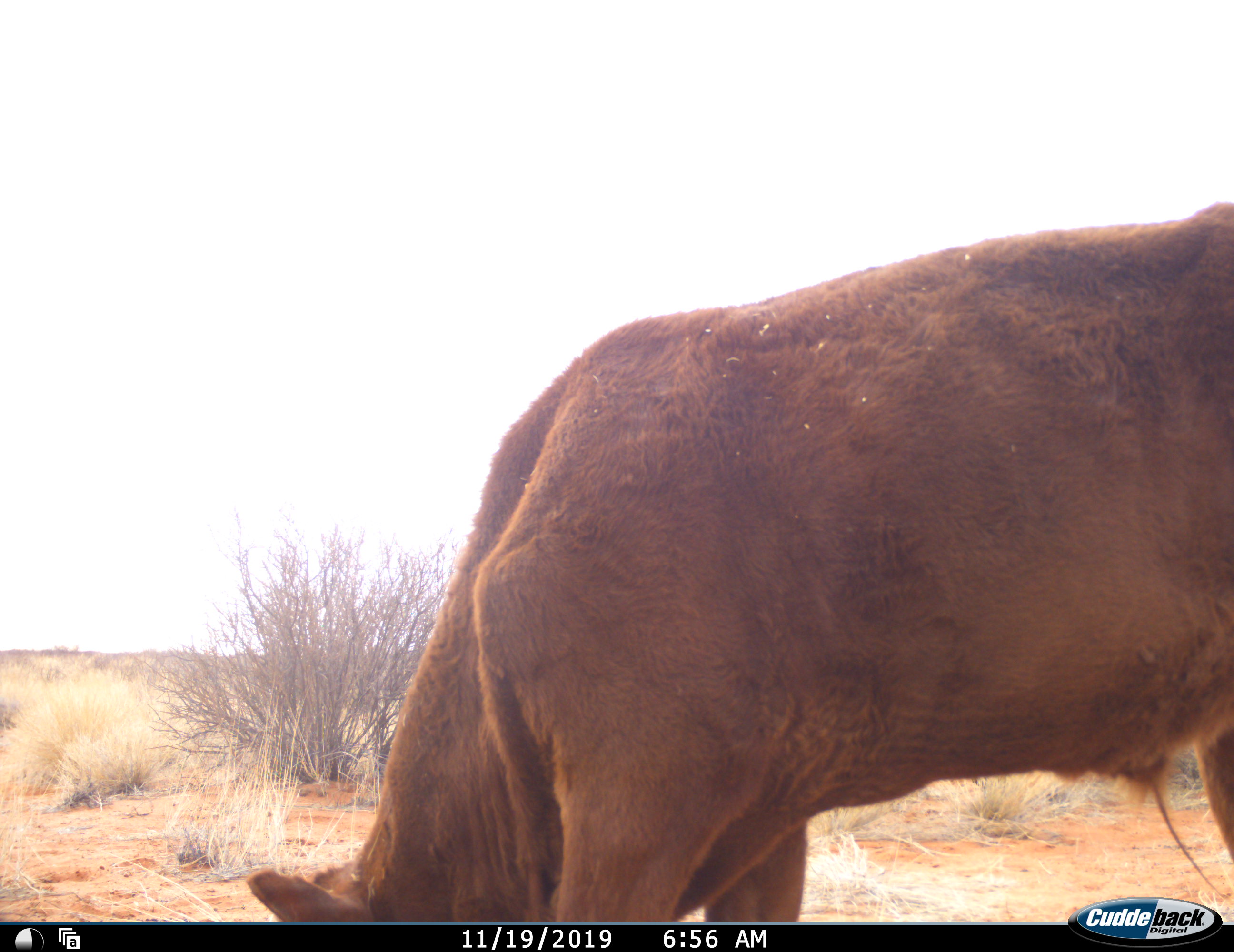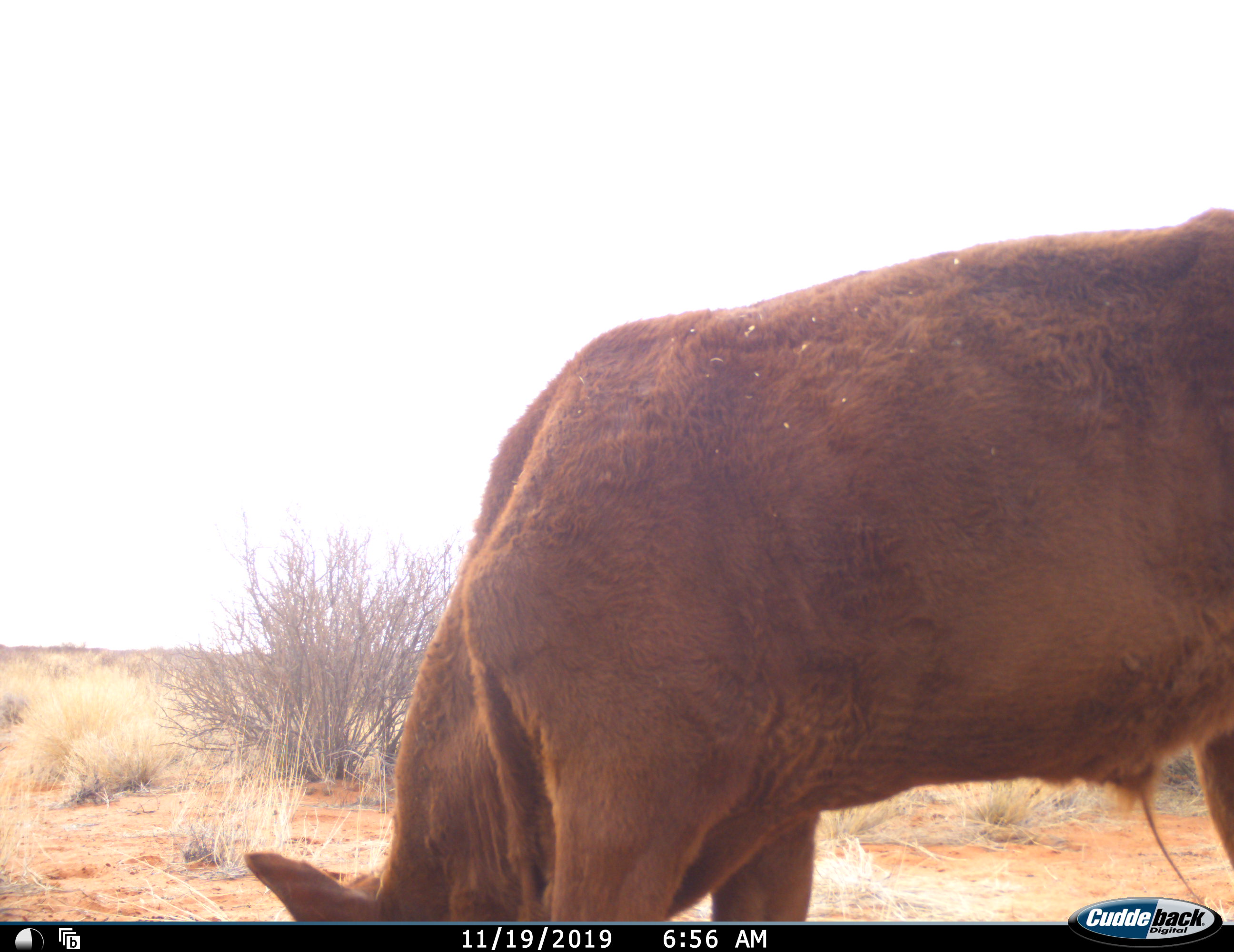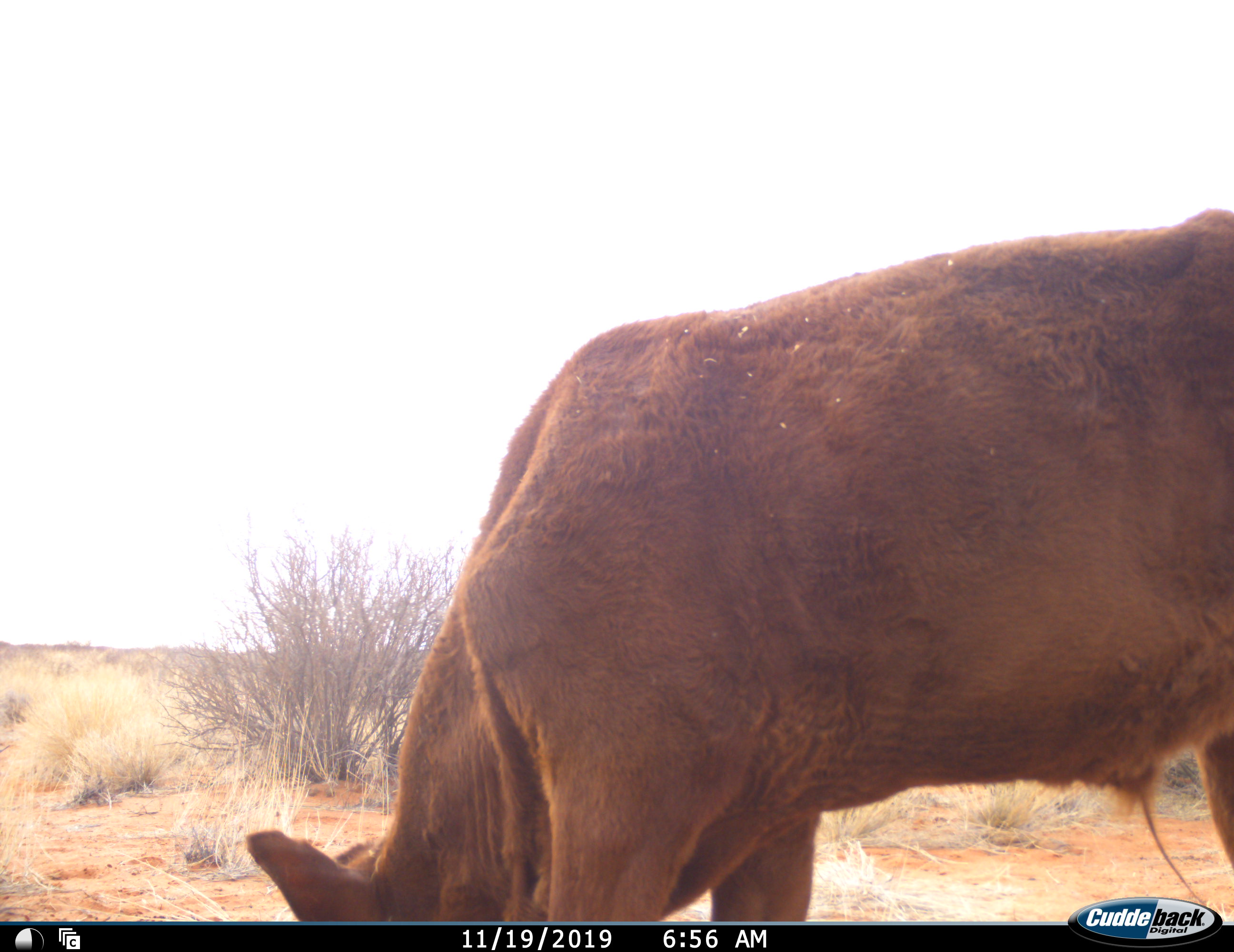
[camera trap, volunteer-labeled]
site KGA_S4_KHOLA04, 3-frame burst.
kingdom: Animalia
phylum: Chordata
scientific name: Vertebrata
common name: domestic animal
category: domesticanimal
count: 1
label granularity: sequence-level